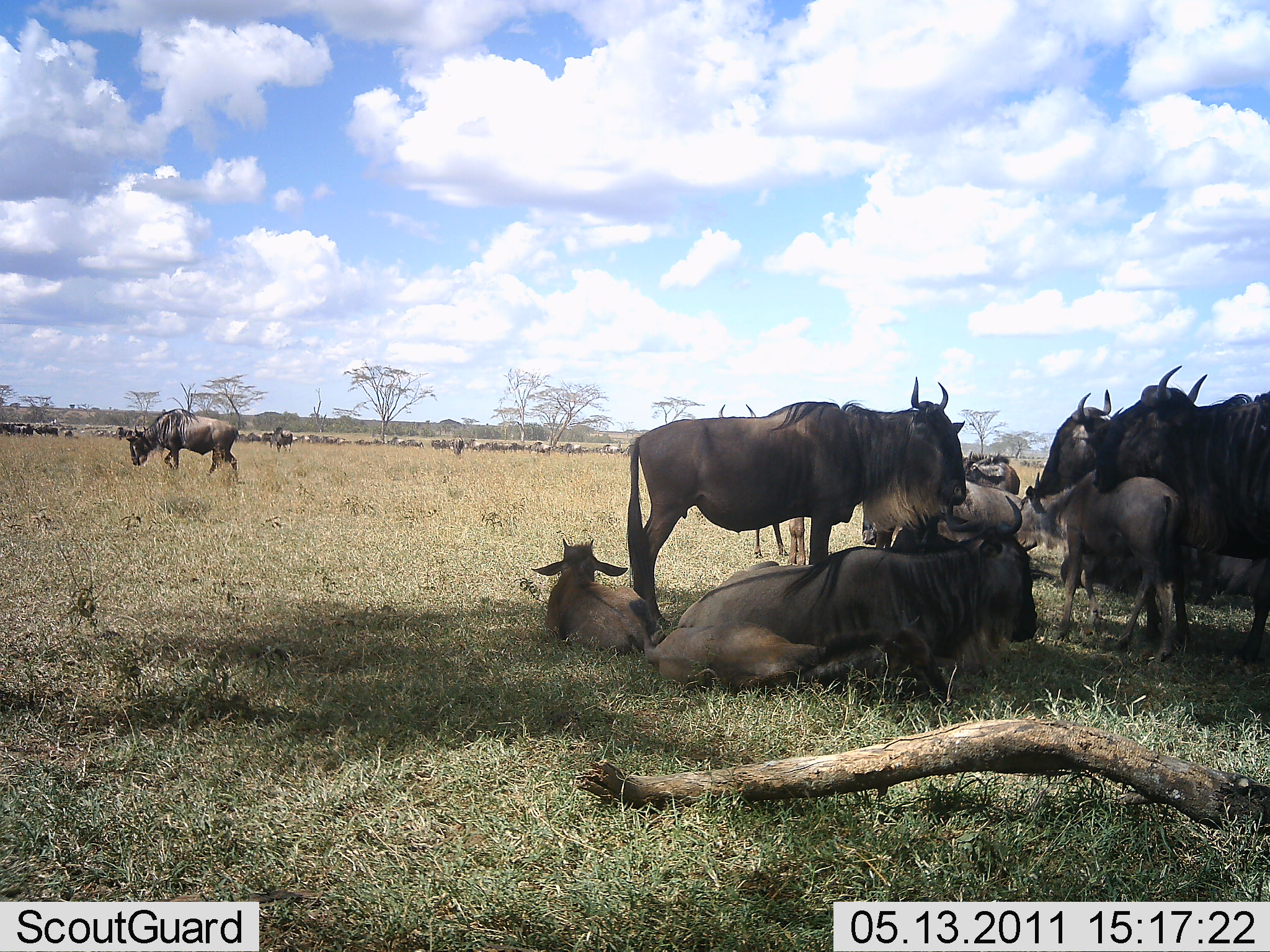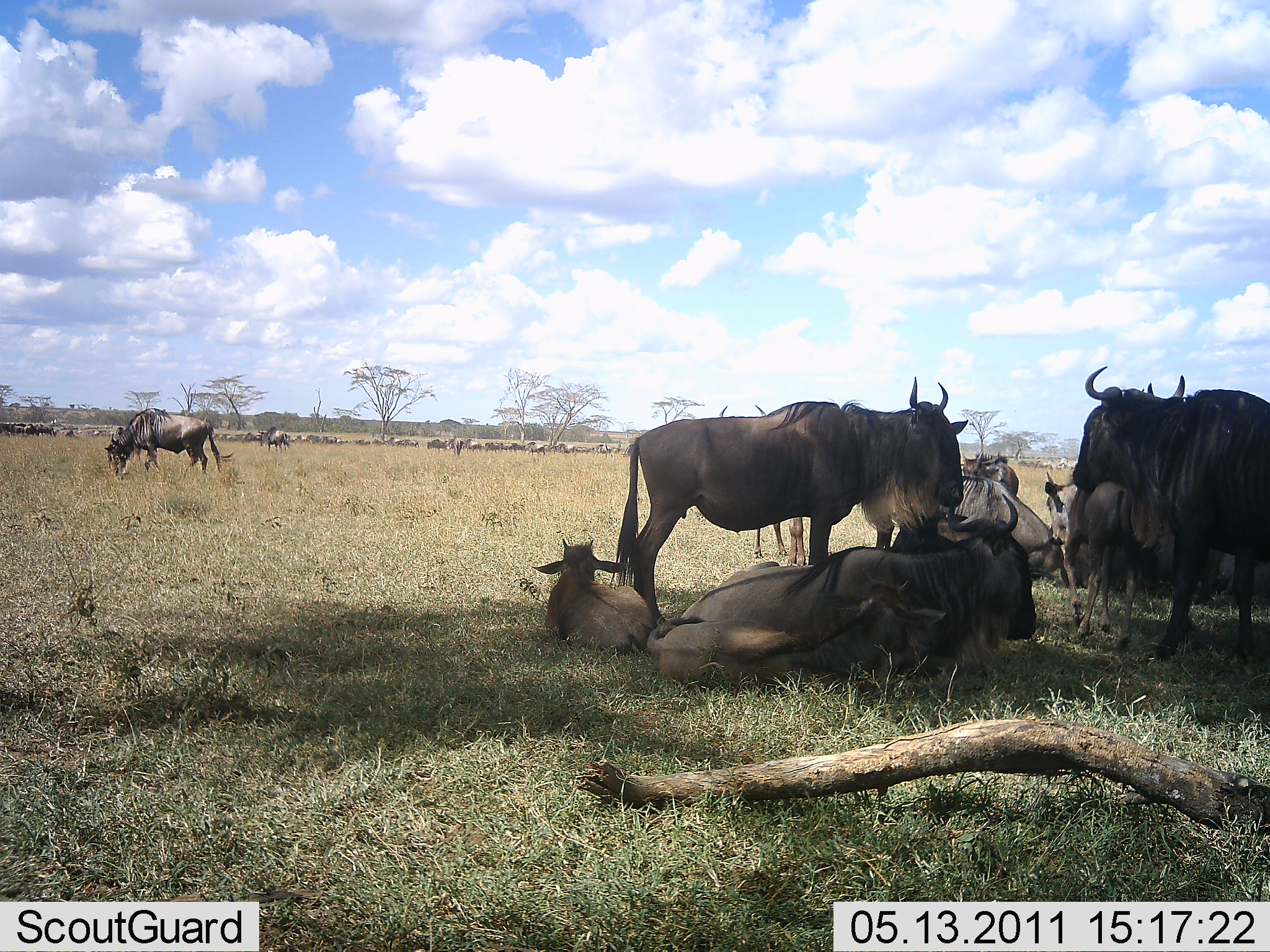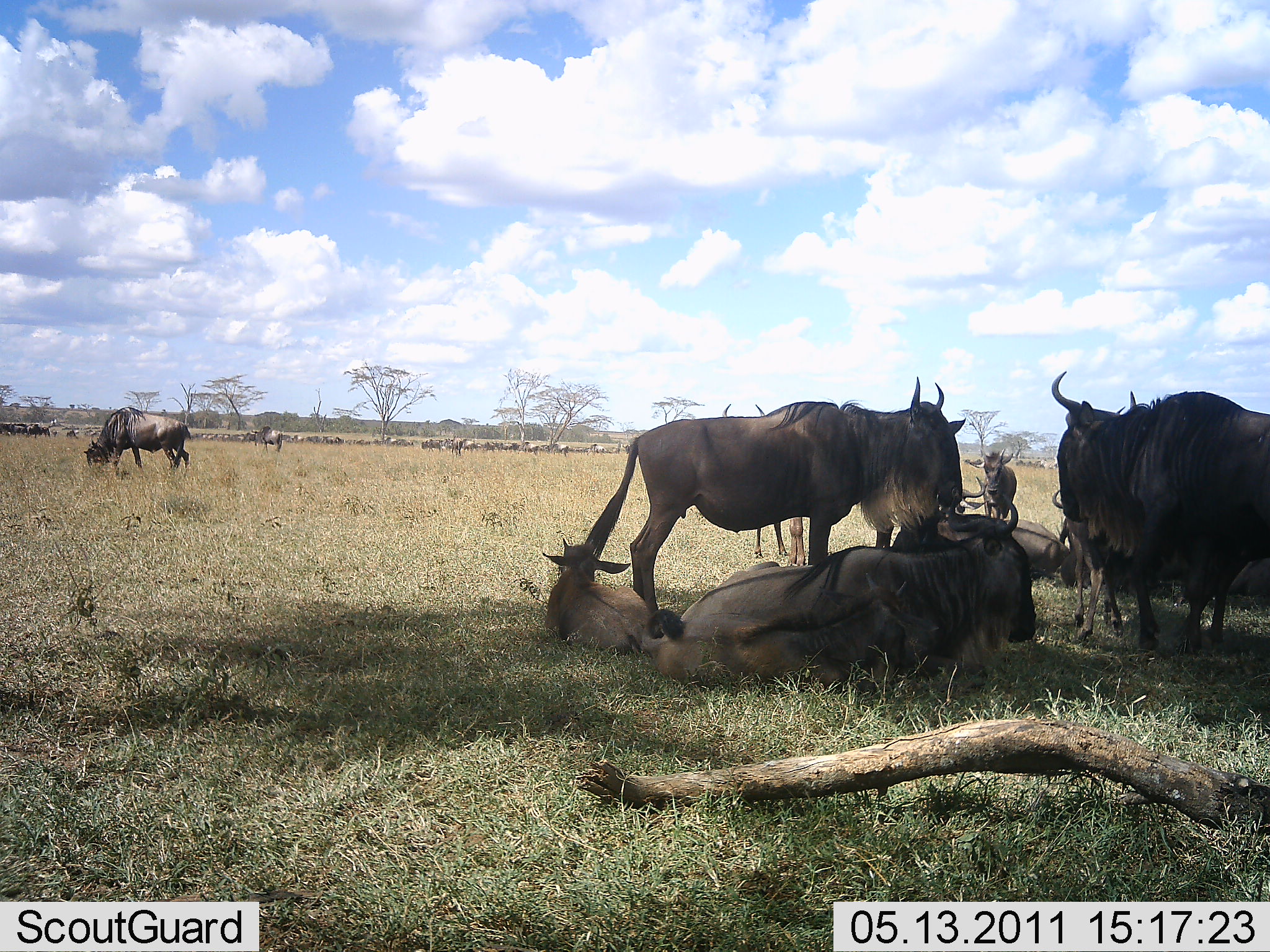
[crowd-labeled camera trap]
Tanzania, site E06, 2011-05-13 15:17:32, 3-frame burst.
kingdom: Animalia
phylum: Chordata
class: Mammalia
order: Artiodactyla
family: Bovidae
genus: Connochaetes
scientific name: Connochaetes taurinus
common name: blue wildebeest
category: wildebeest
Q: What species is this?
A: Wildebeest (blue wildebeest) (Connochaetes taurinus).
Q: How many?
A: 11-50.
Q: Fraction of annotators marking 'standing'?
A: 67%.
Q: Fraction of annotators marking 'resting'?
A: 100%.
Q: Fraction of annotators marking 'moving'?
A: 50%.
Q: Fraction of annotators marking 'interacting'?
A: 17%.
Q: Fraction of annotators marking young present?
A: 42%.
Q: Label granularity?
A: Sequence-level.